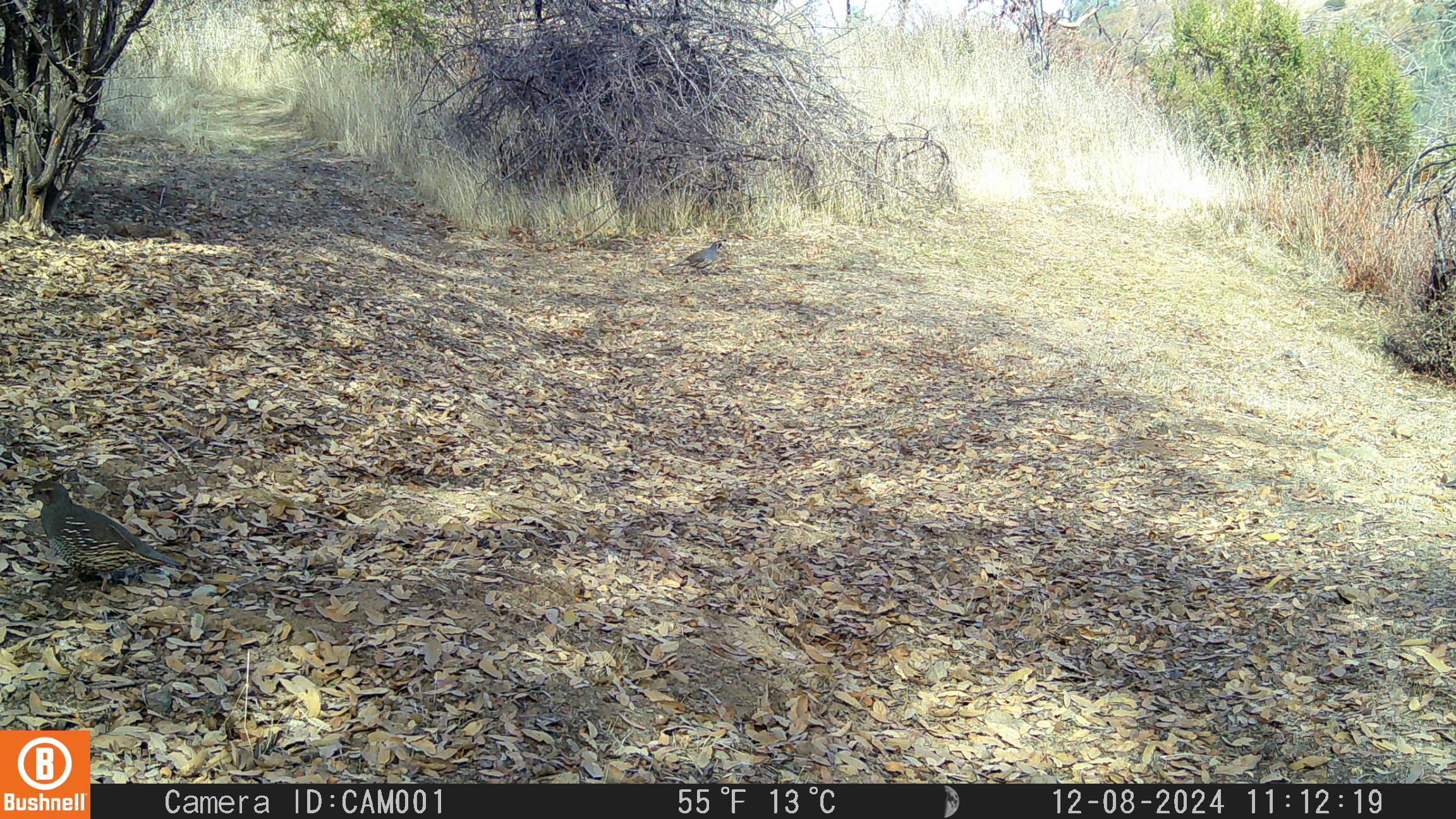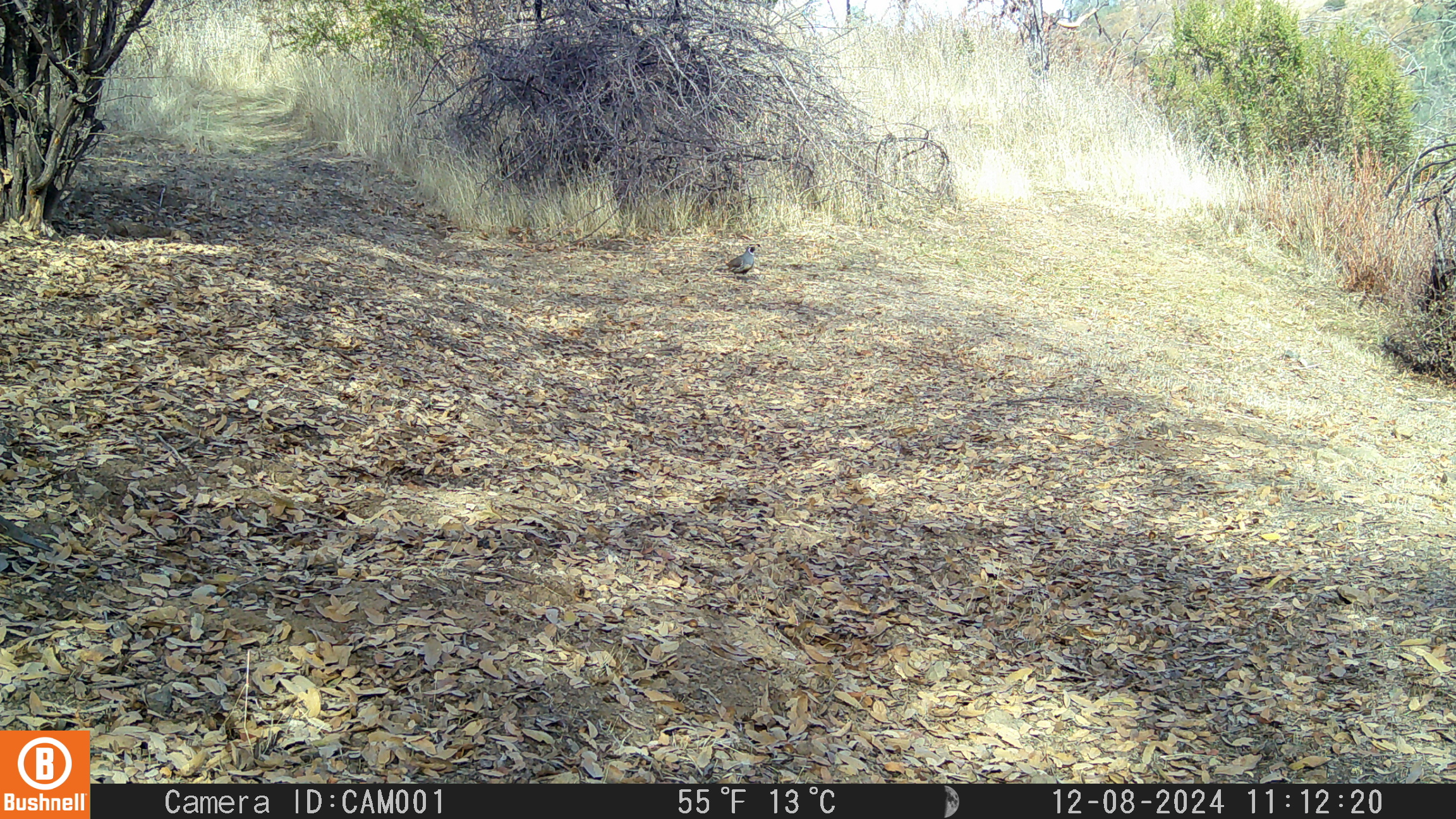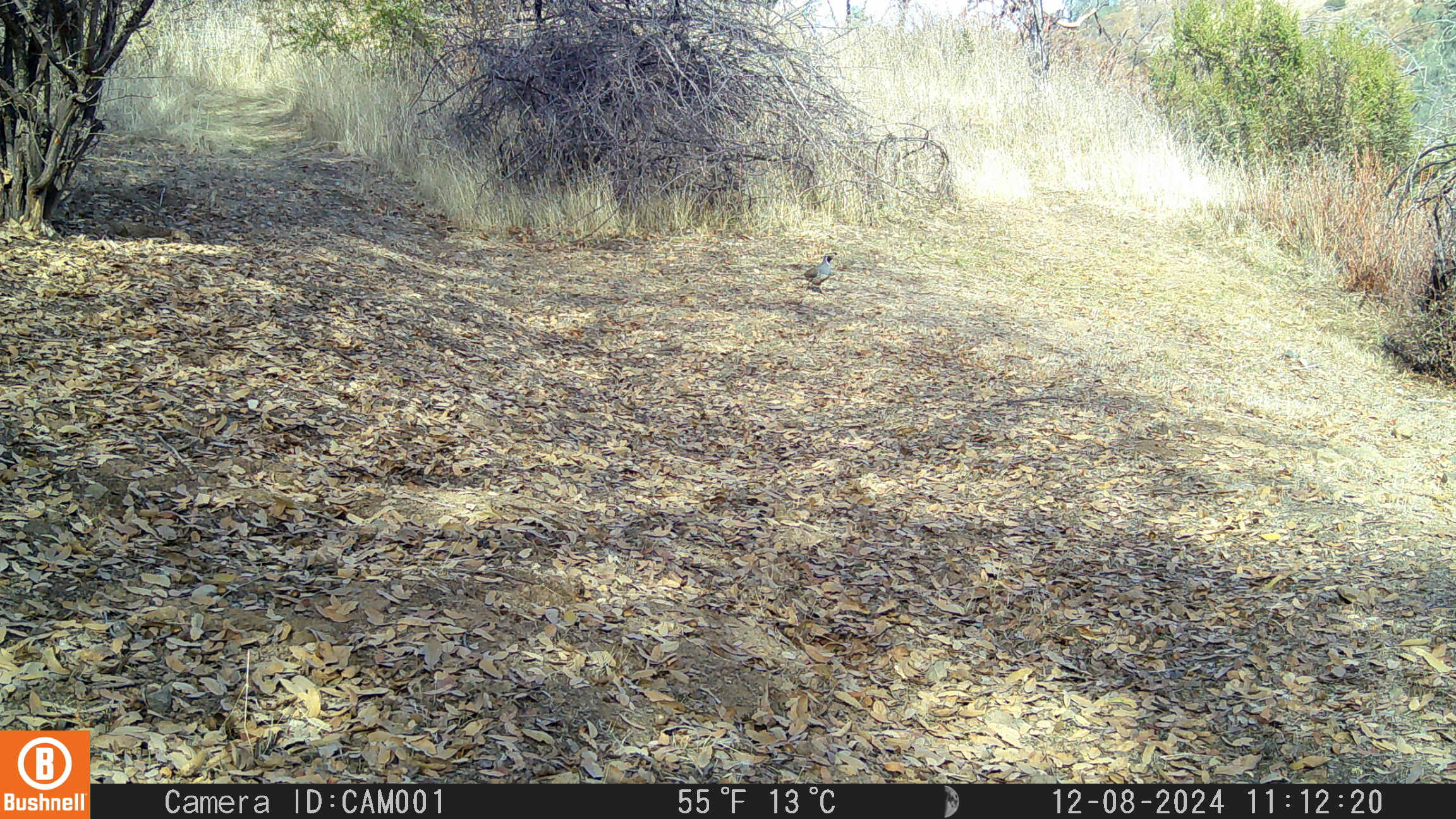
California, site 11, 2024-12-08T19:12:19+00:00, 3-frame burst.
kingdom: Animalia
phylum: Chordata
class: Aves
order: Galliformes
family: Odontophoridae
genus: Callipepla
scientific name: Callipepla californica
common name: california quail